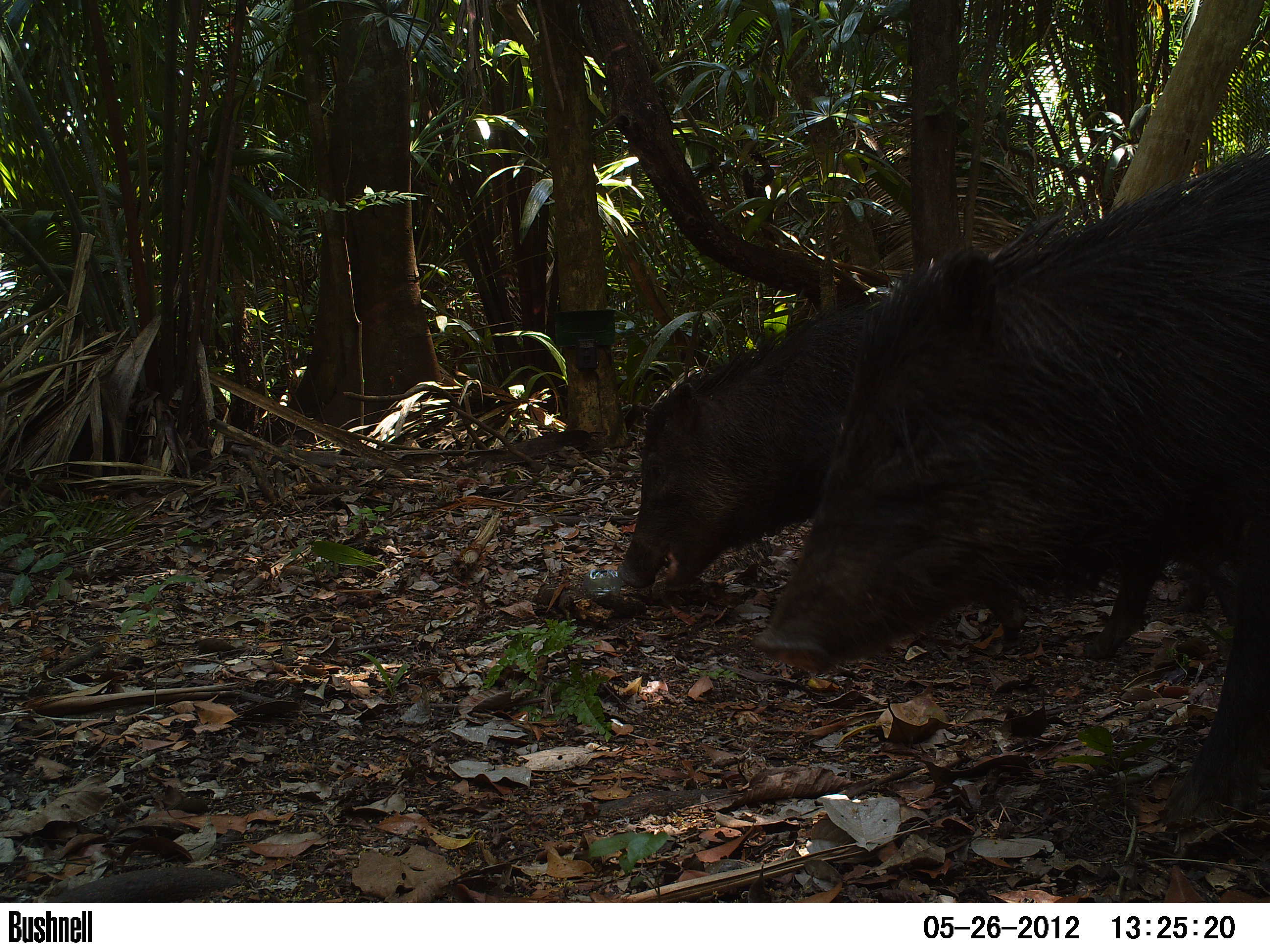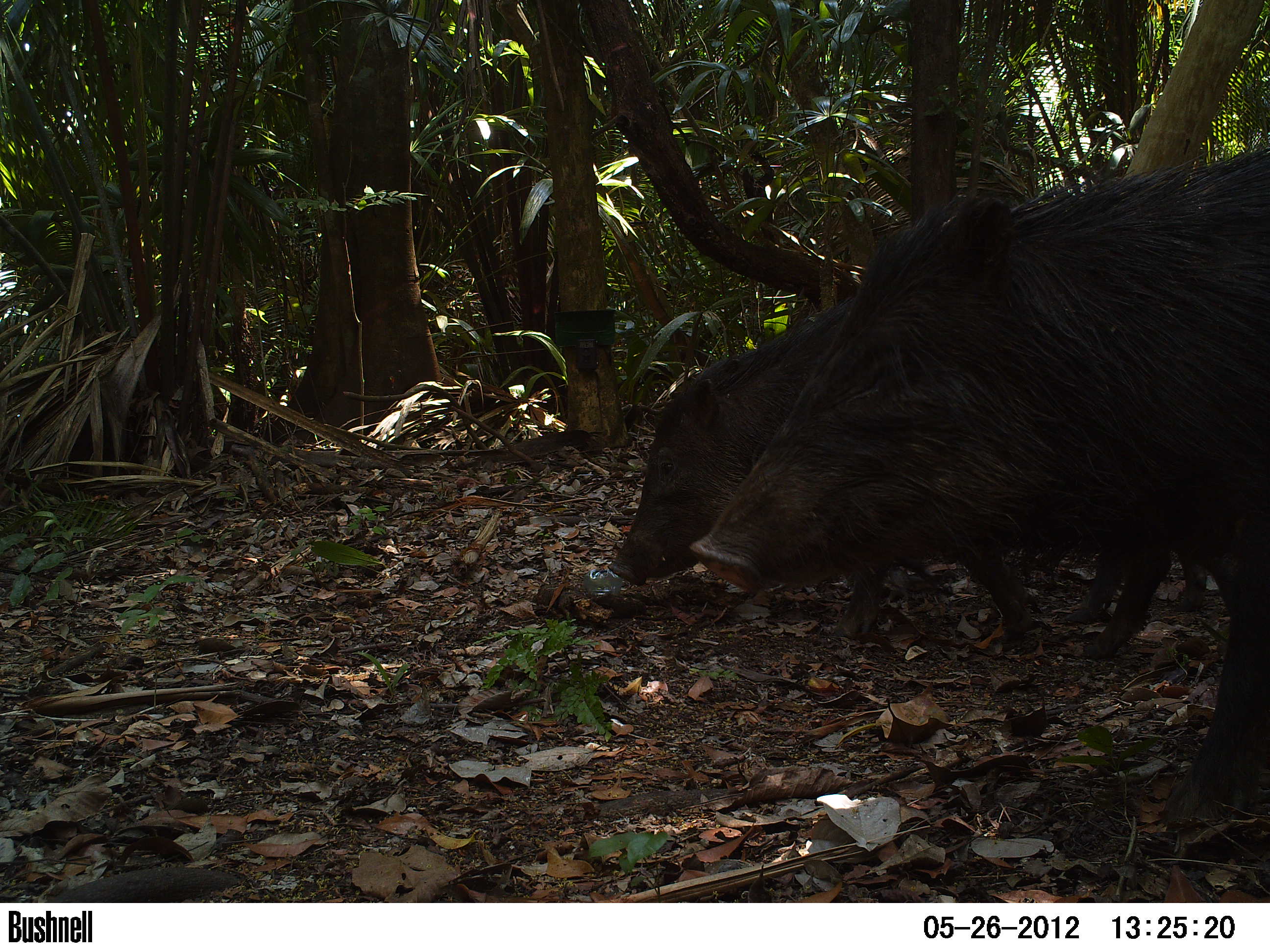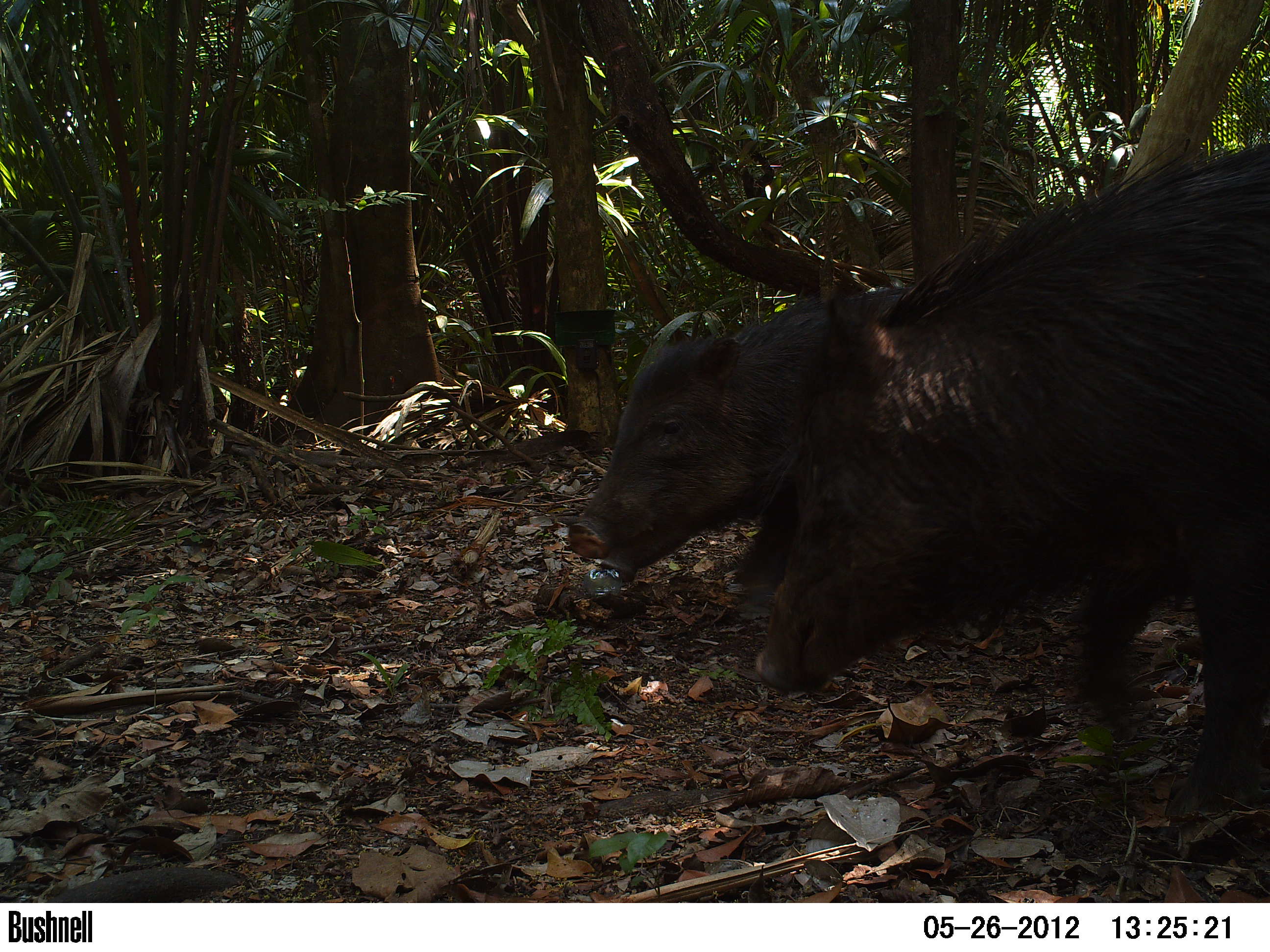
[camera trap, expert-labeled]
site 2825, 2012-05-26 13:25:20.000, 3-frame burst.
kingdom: Animalia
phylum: Chordata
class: Mammalia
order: Artiodactyla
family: Tayassuidae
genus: Tayassu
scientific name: Tayassu pecari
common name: white-lipped peccary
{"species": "Tayassu pecari (white-lipped peccary)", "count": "3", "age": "adult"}